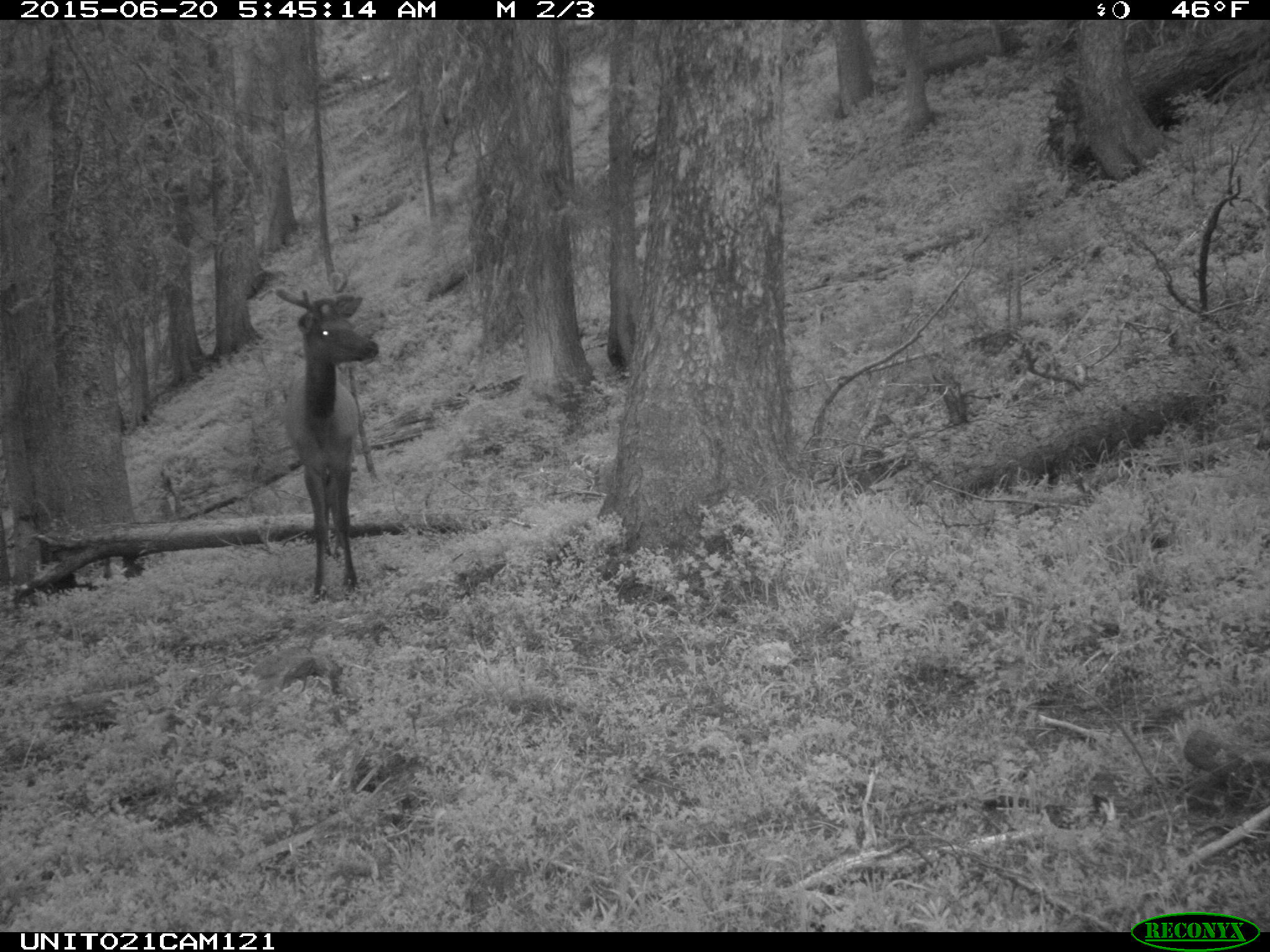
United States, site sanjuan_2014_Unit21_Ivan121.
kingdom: Animalia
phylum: Chordata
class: Mammalia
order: Artiodactyla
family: Cervidae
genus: Cervus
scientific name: Cervus elaphus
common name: red deer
Cervus elaphus (red deer).